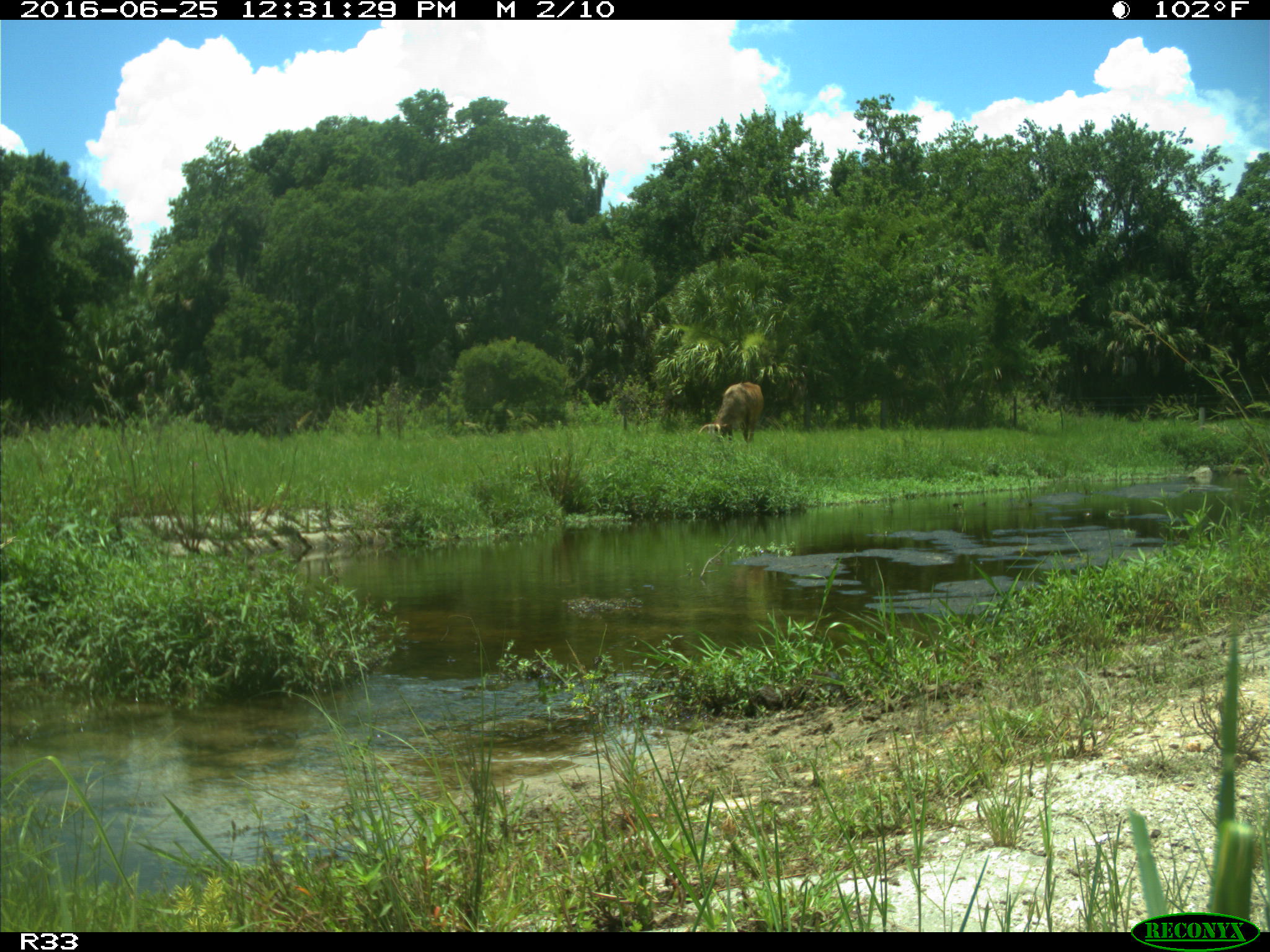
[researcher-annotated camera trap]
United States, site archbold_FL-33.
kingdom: Animalia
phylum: Chordata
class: Mammalia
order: Artiodactyla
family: Bovidae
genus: Bos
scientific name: Bos taurus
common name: domestic cow